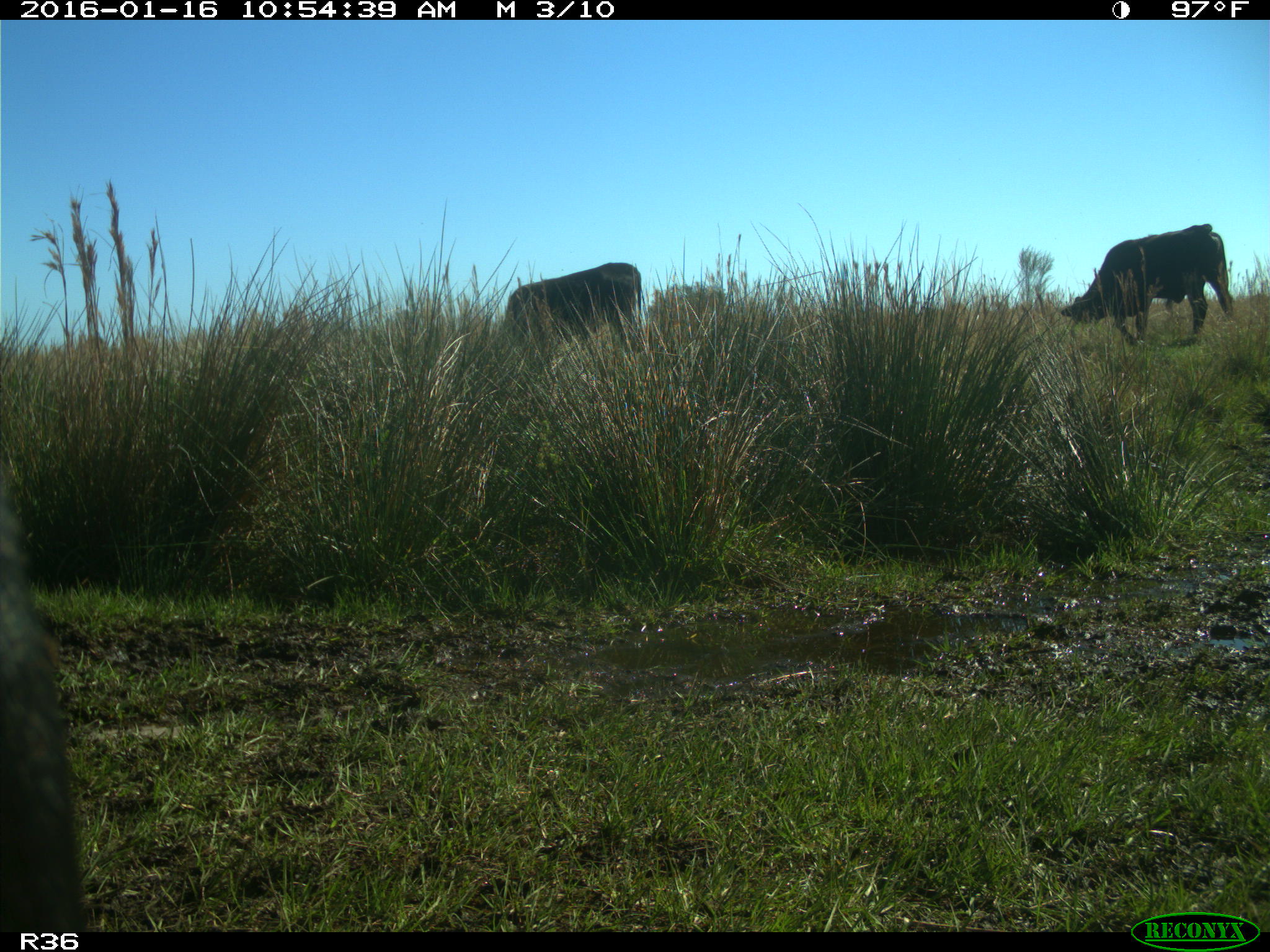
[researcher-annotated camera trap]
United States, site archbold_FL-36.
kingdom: Animalia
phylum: Chordata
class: Mammalia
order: Artiodactyla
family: Bovidae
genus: Bos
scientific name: Bos taurus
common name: domestic cow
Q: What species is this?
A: Bos taurus (domestic cow).